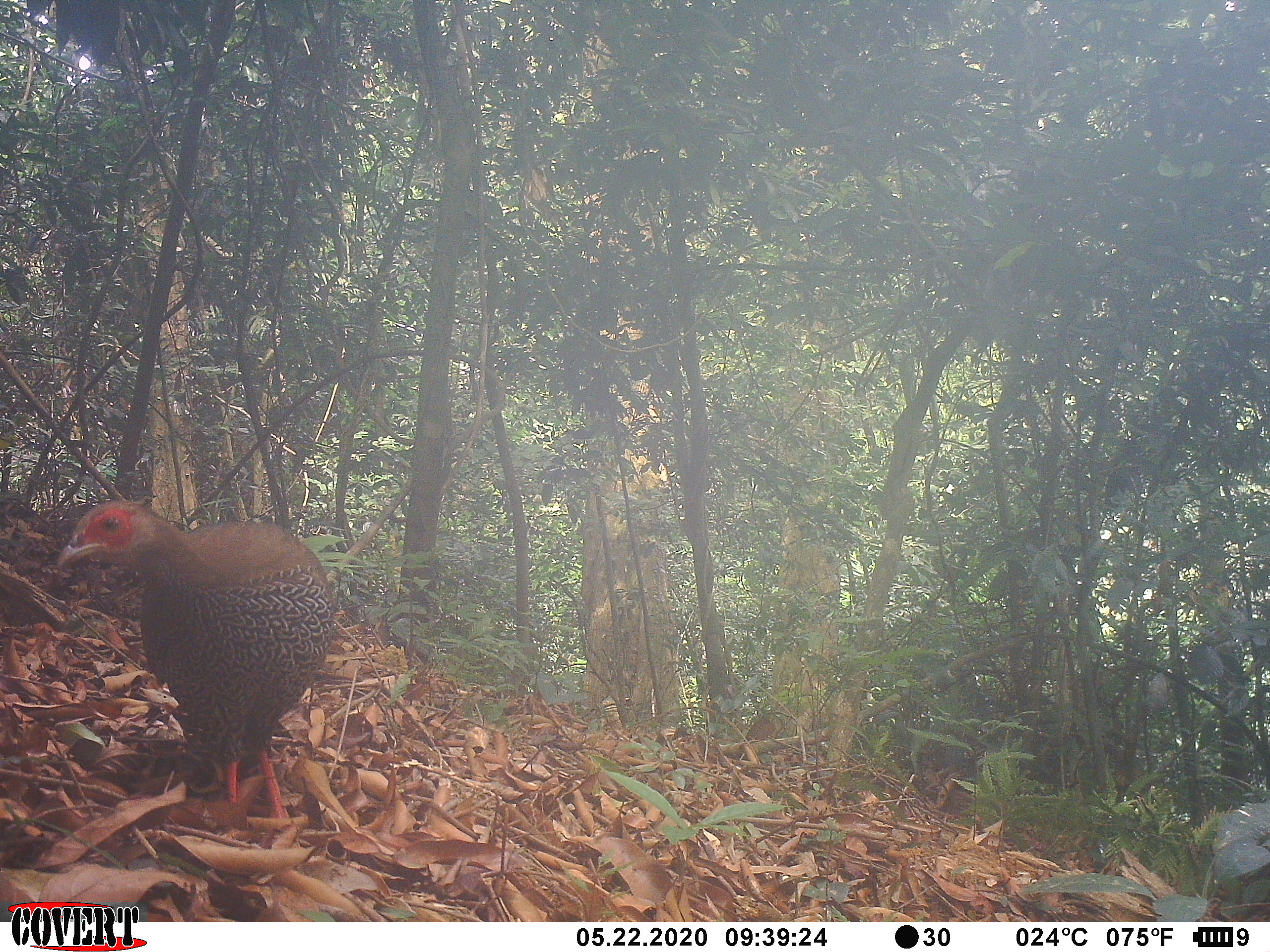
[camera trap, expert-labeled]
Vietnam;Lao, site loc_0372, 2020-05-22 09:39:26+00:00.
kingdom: Animalia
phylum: Chordata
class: Aves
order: Galliformes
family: Phasianidae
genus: Lophura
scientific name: Lophura nycthemera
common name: silver pheasant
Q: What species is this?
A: Silver pheasant (Lophura nycthemera).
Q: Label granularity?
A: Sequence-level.